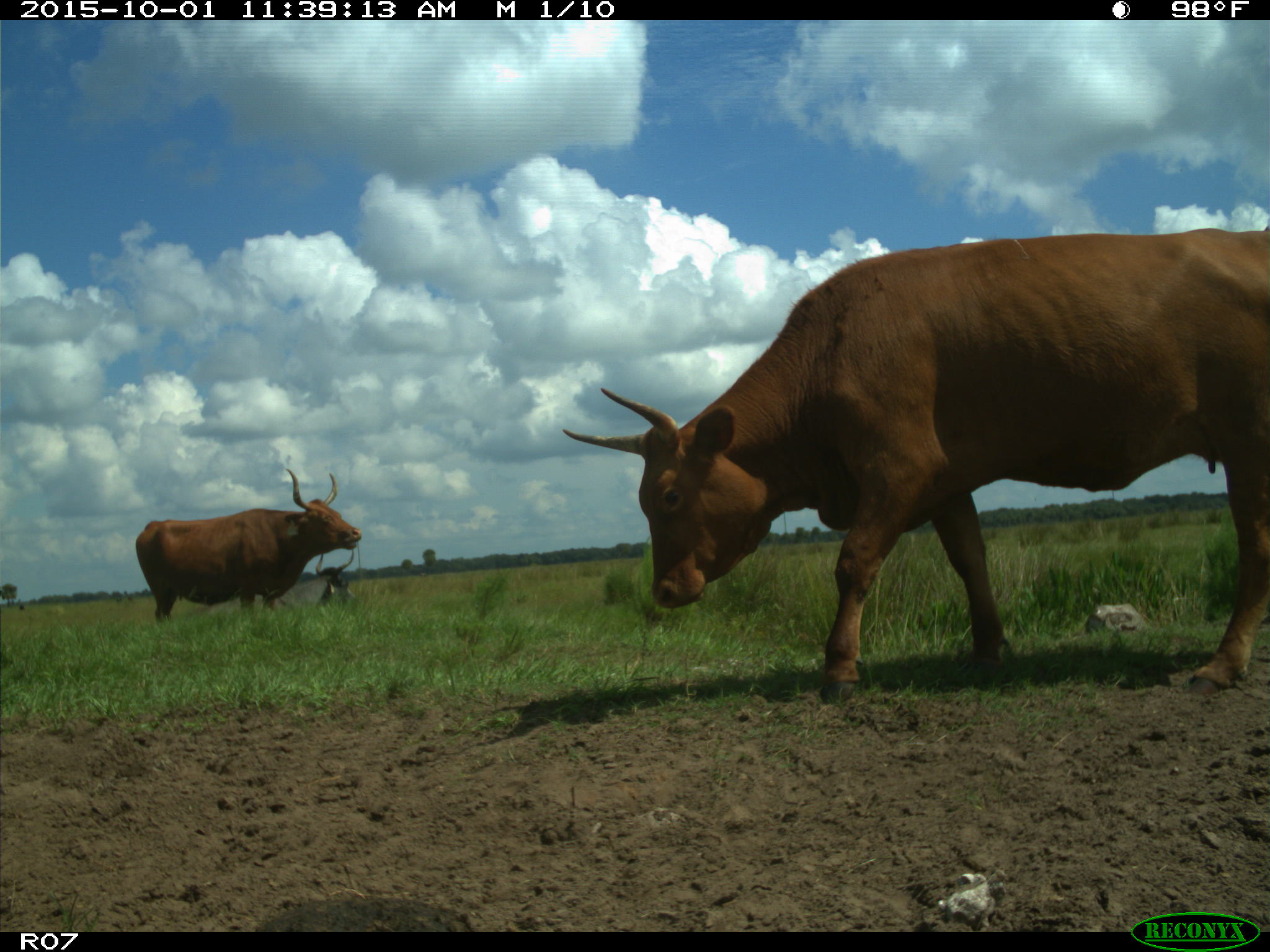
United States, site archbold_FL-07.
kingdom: Animalia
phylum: Chordata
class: Mammalia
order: Artiodactyla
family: Bovidae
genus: Bos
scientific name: Bos taurus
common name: domestic cow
Bos taurus (domestic cow).